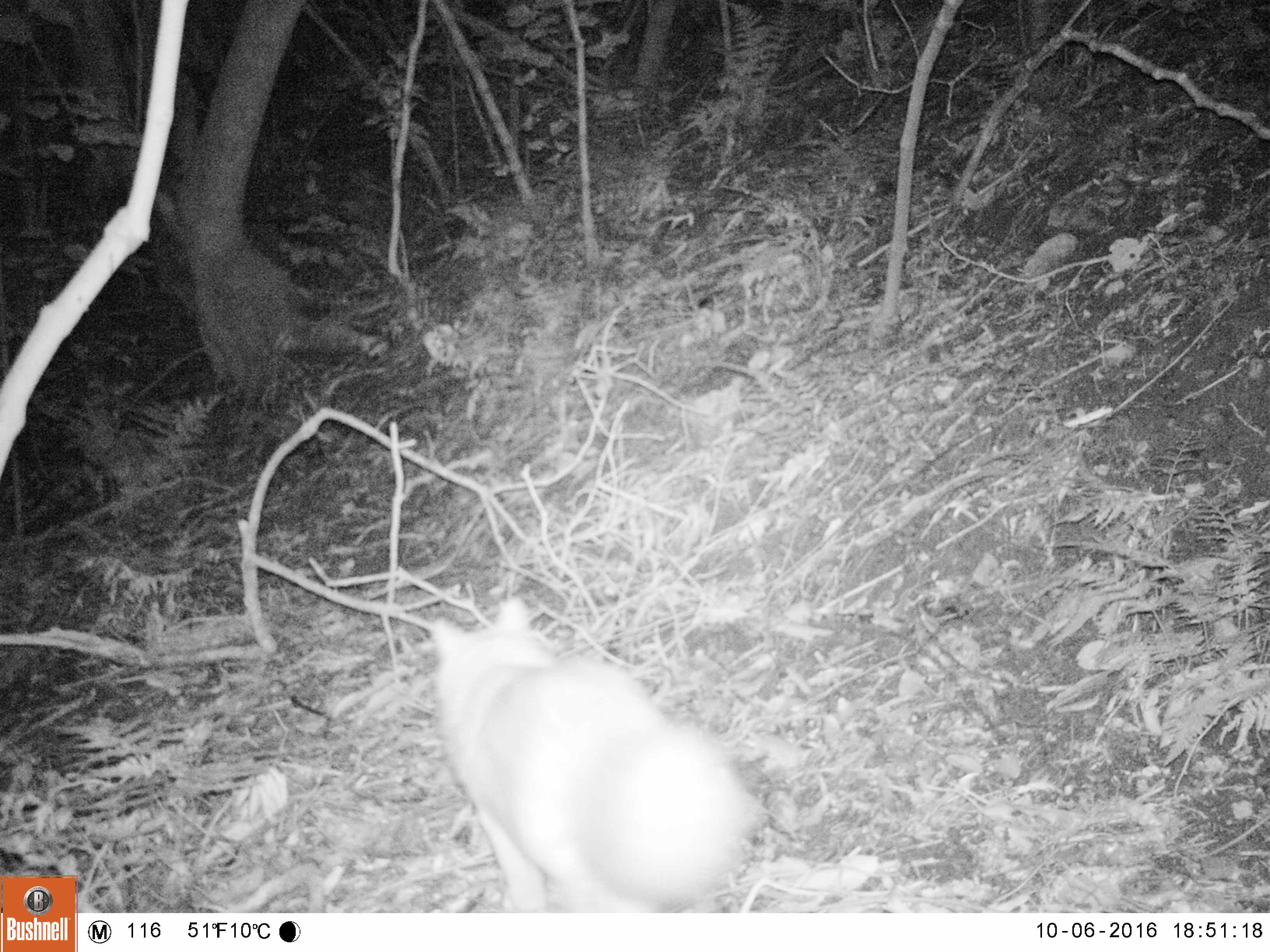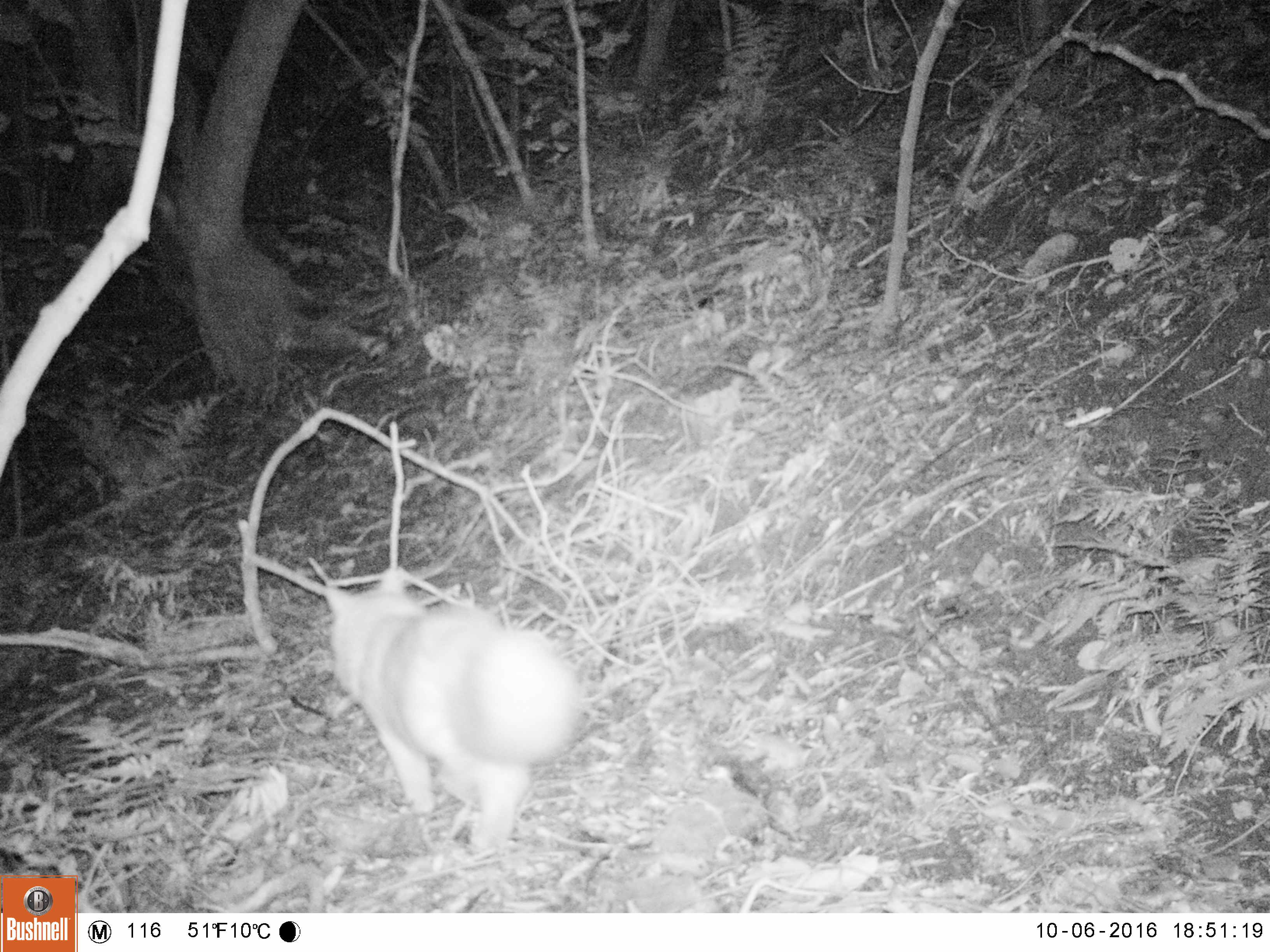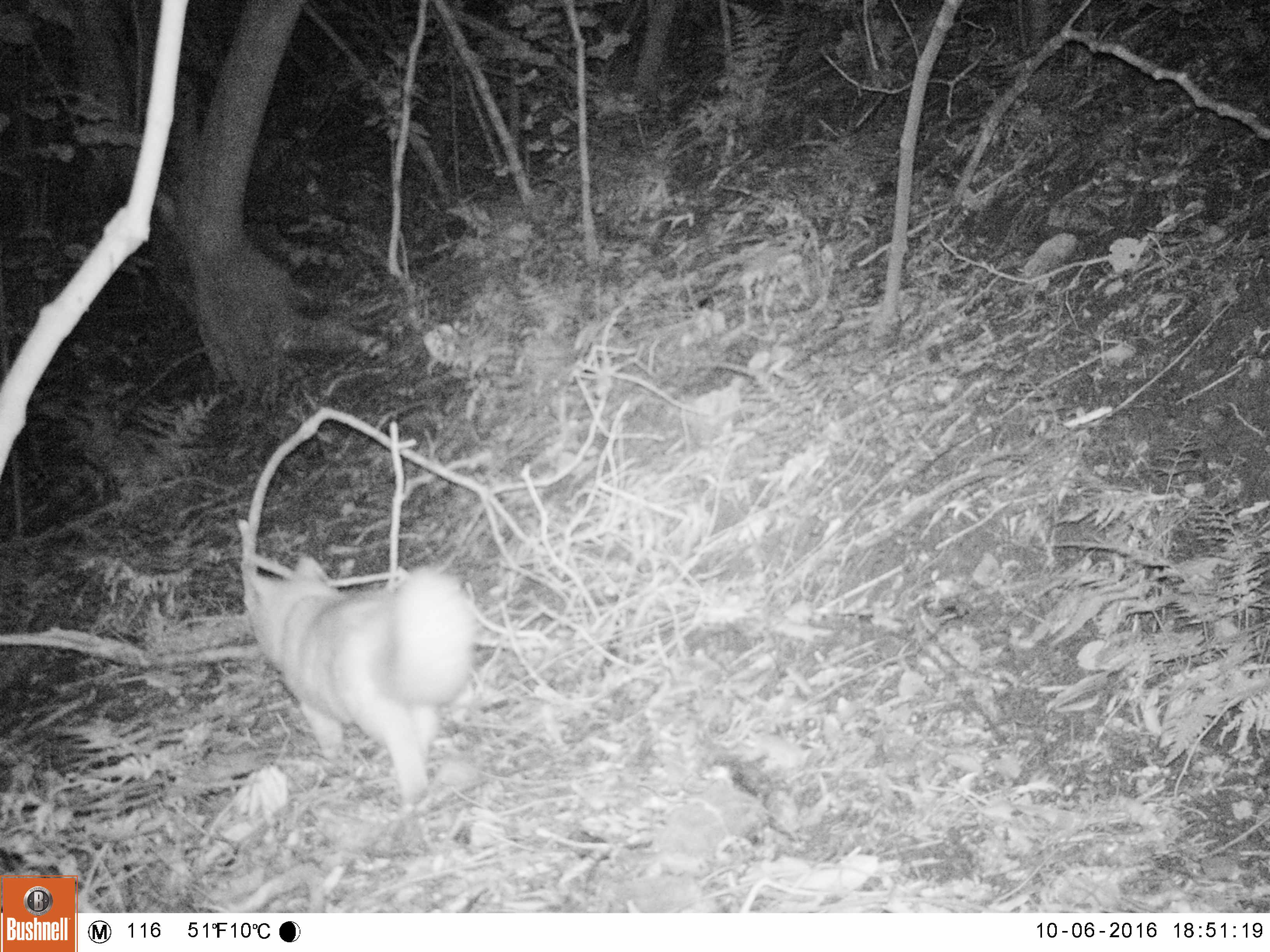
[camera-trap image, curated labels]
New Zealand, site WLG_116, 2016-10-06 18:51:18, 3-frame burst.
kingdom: Animalia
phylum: Chordata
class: Mammalia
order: Carnivora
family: Felidae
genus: Felis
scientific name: Felis catus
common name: domestic cat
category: cat